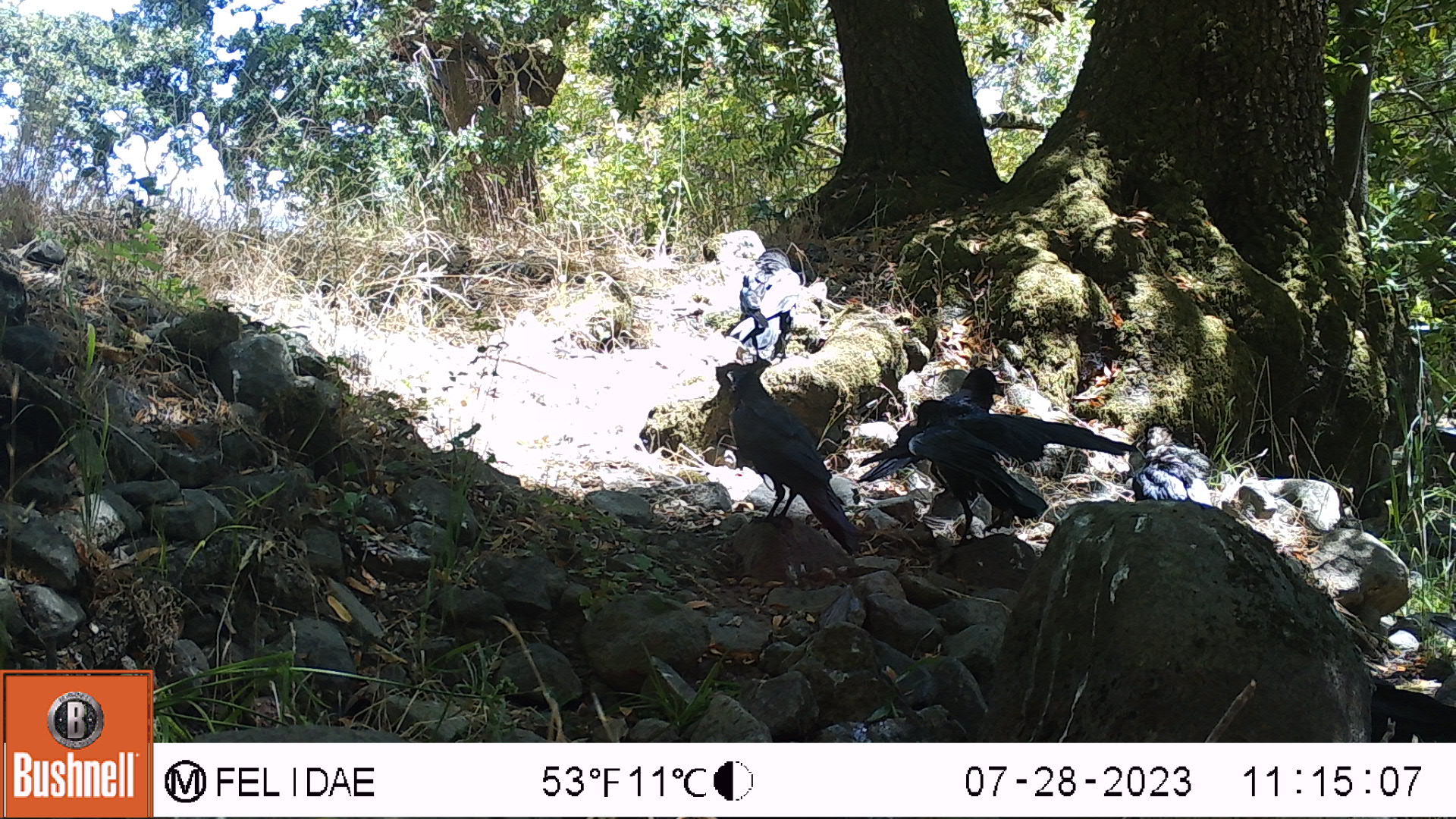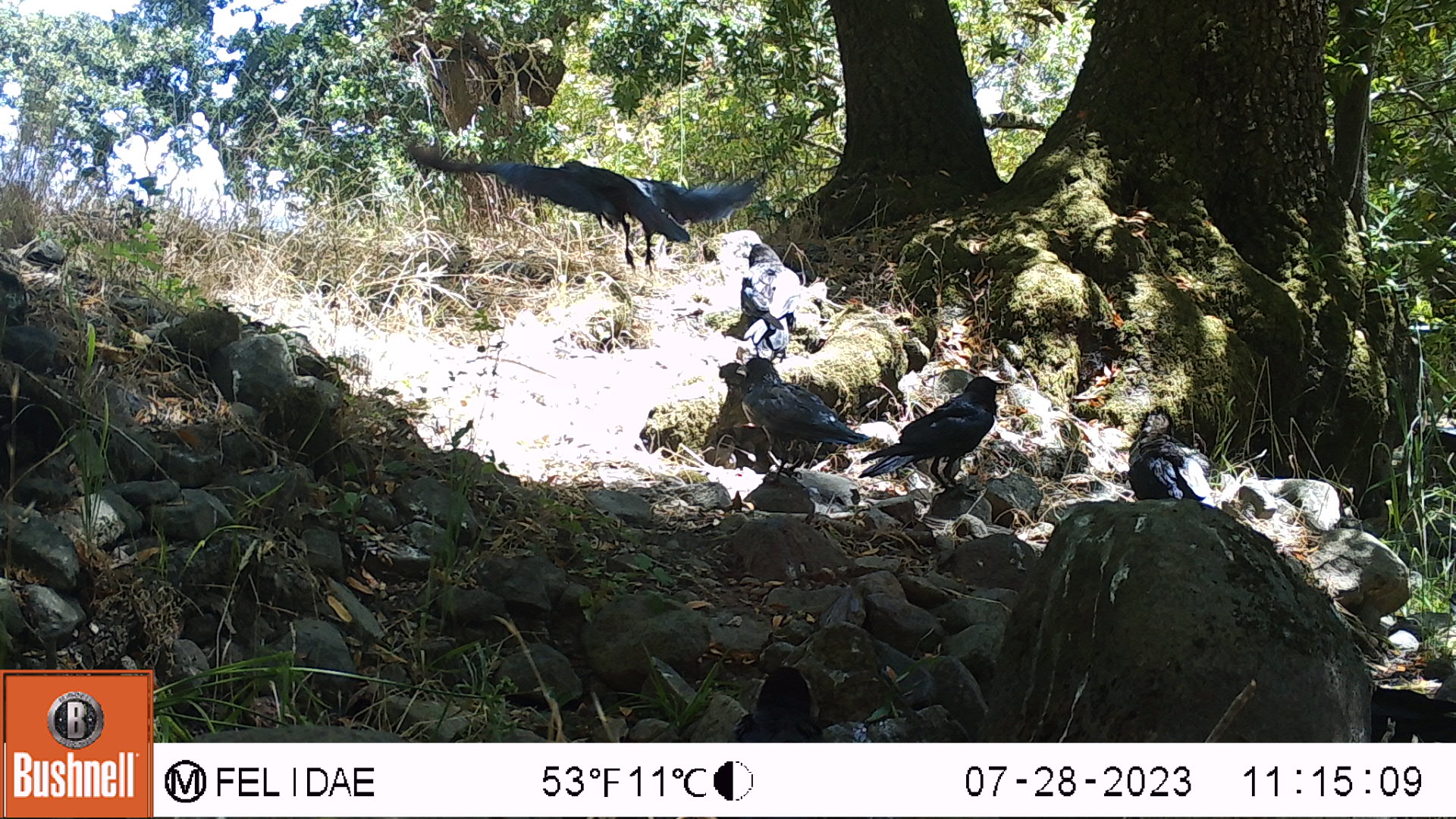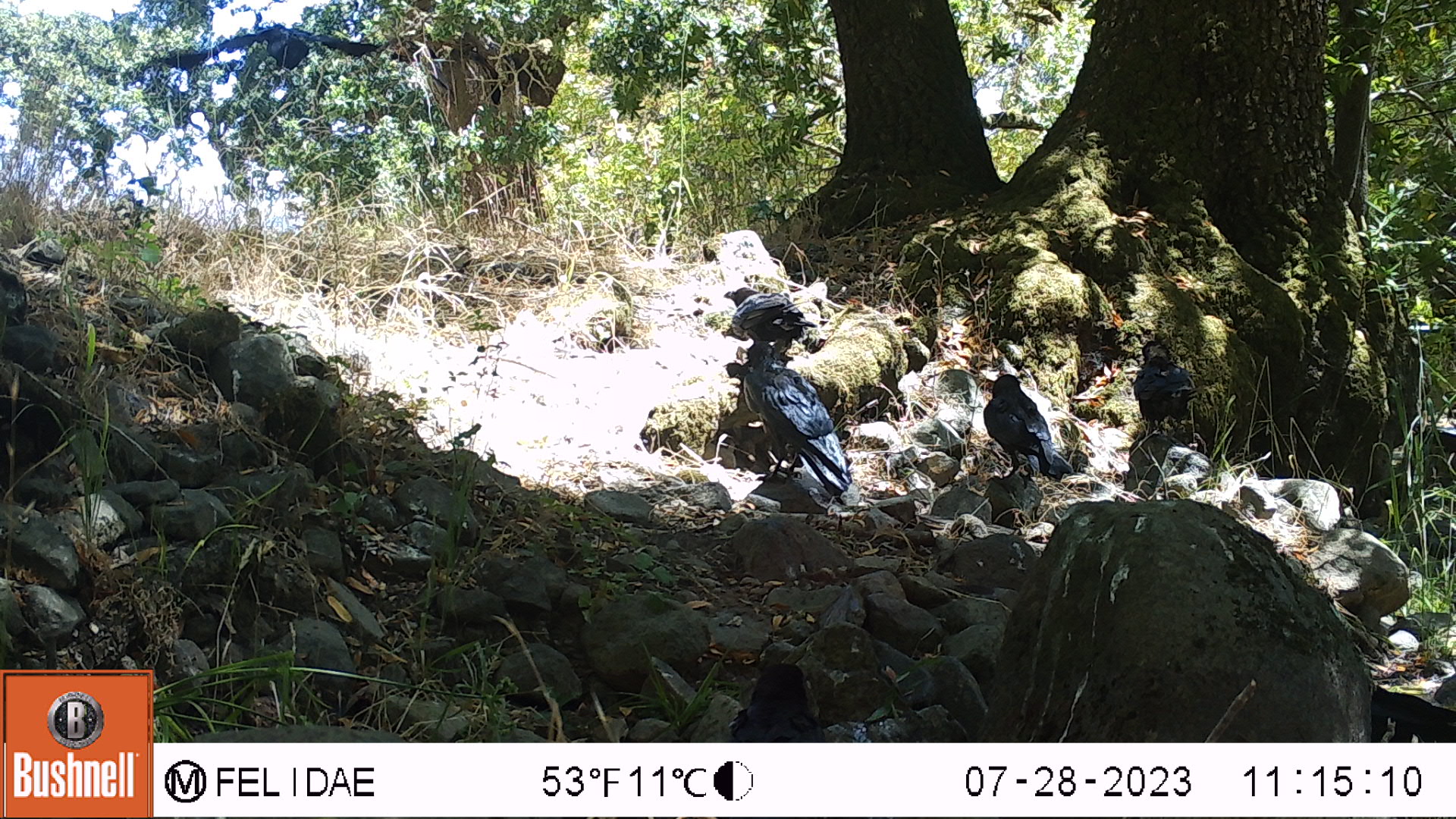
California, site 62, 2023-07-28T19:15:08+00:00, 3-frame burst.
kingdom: Animalia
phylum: Chordata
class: Aves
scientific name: Aves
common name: bird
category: unknown bird